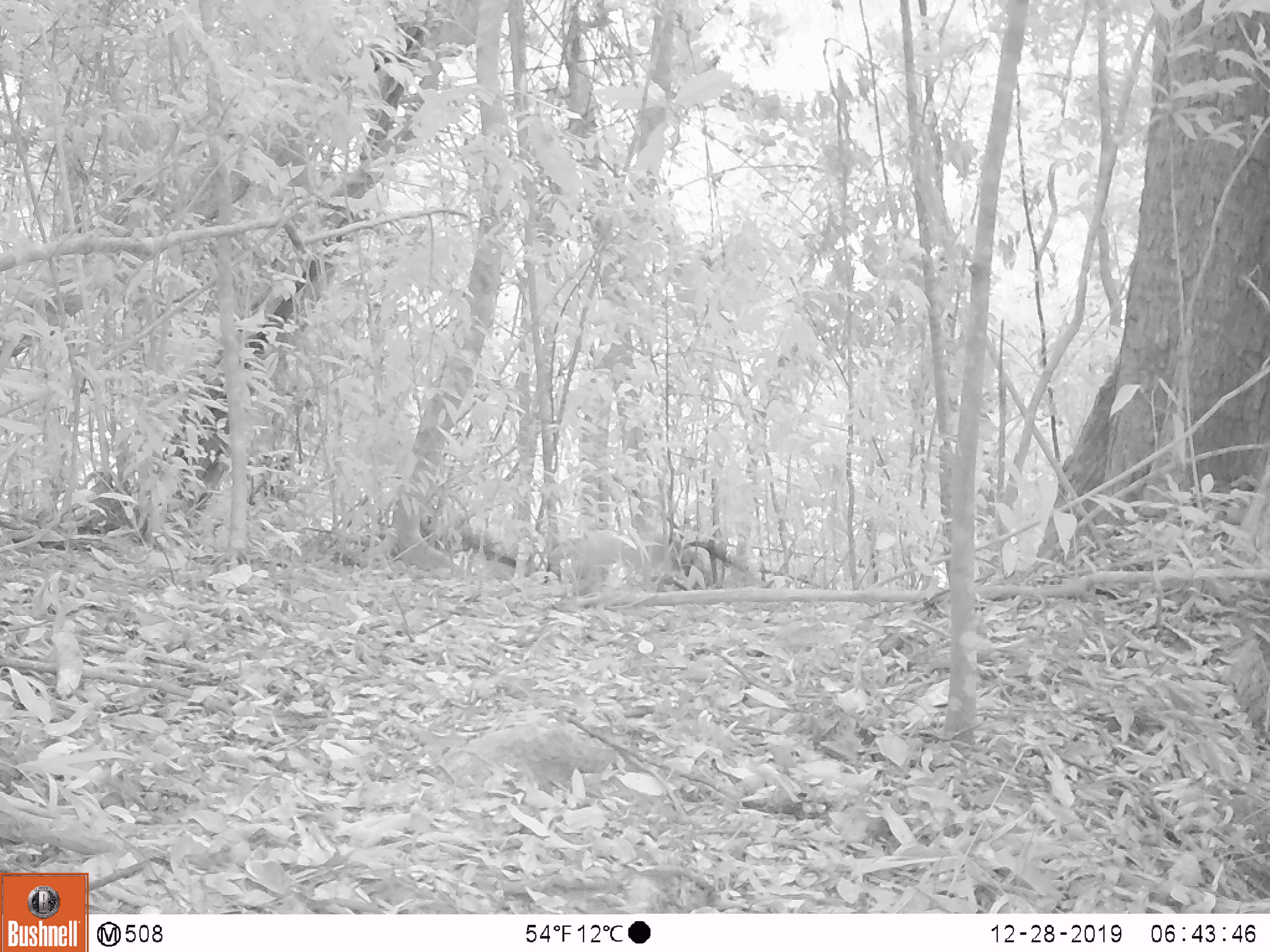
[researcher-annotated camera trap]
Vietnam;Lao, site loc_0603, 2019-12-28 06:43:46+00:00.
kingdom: Animalia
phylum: Chordata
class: Mammalia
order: Carnivora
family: Mustelidae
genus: Martes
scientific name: Martes flavigula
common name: yellow-throated marten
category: yellow throated marten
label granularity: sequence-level